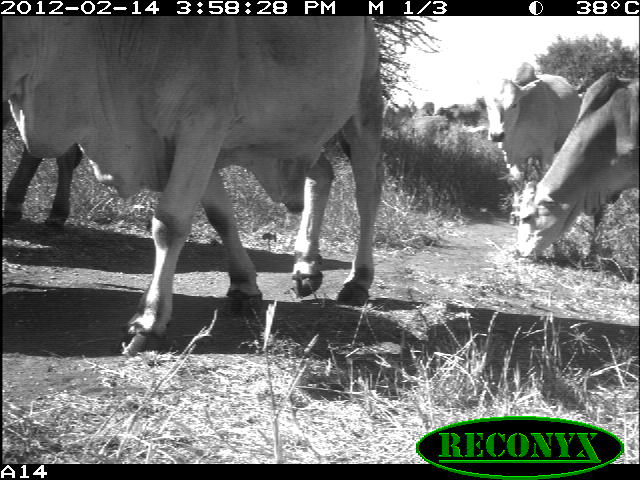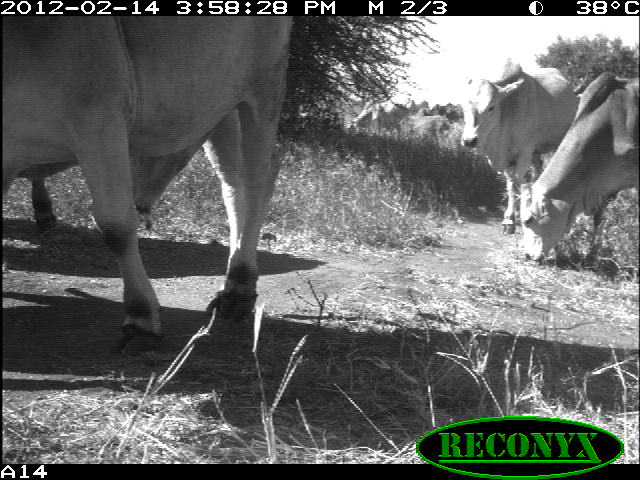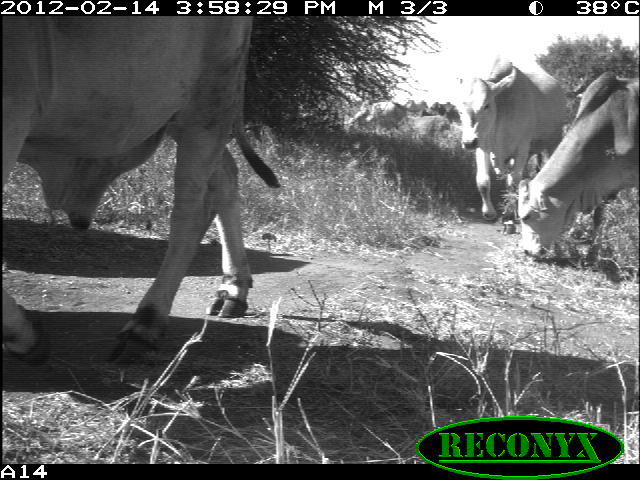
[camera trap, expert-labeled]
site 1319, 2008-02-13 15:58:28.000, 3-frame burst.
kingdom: Animalia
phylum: Chordata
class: Mammalia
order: Artiodactyla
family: Bovidae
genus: Bos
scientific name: Bos taurus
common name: domestic cattle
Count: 5.